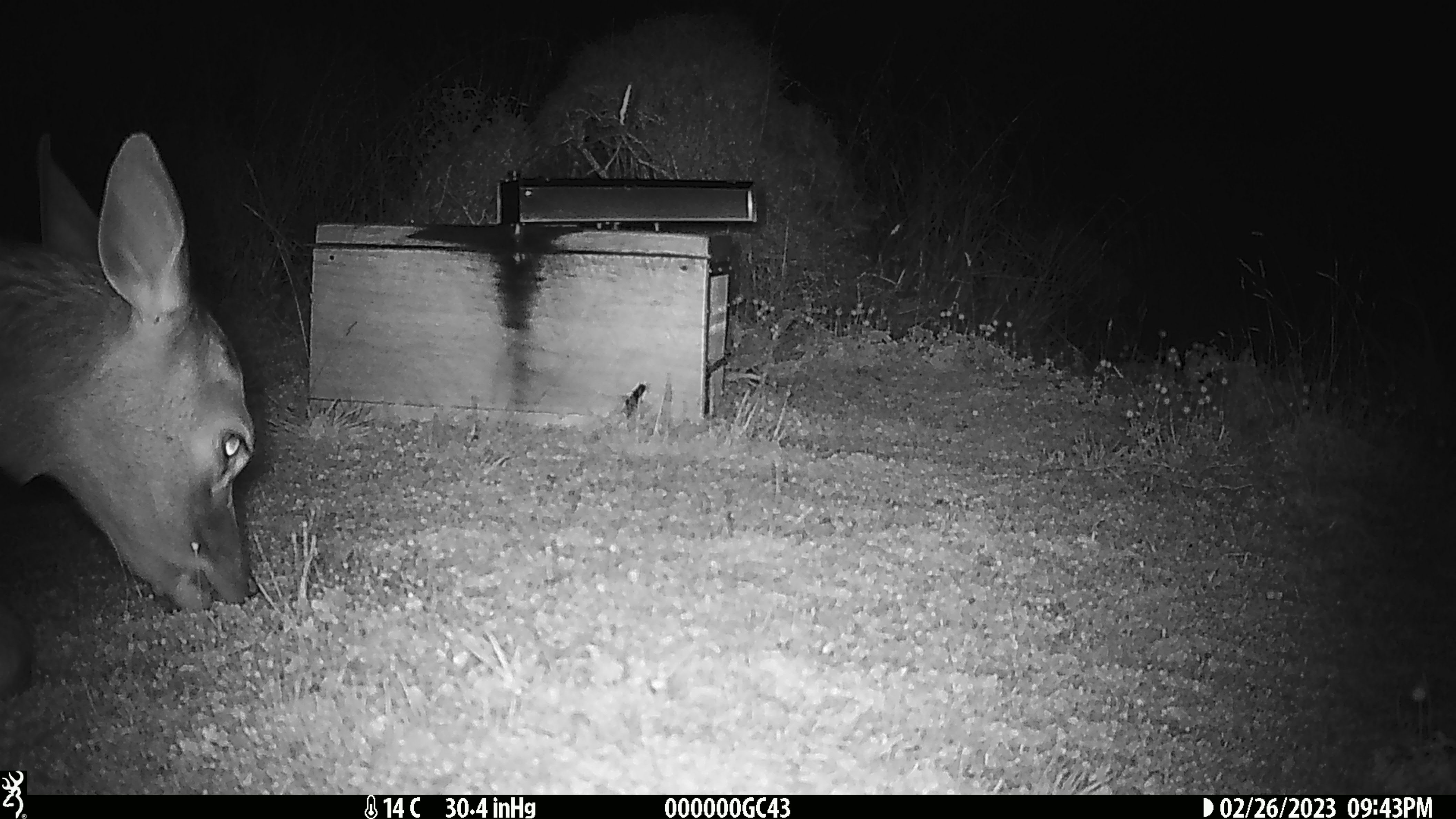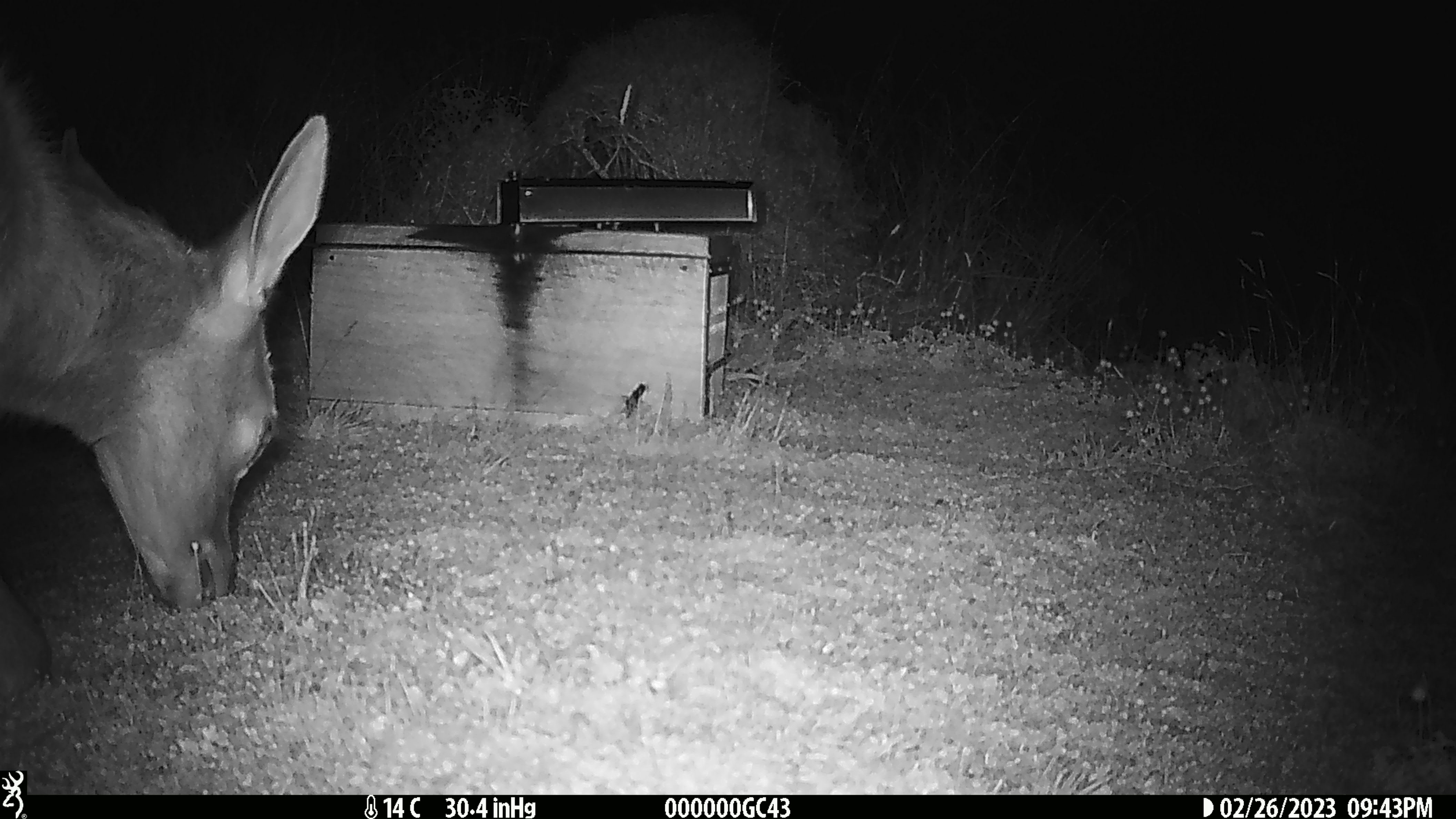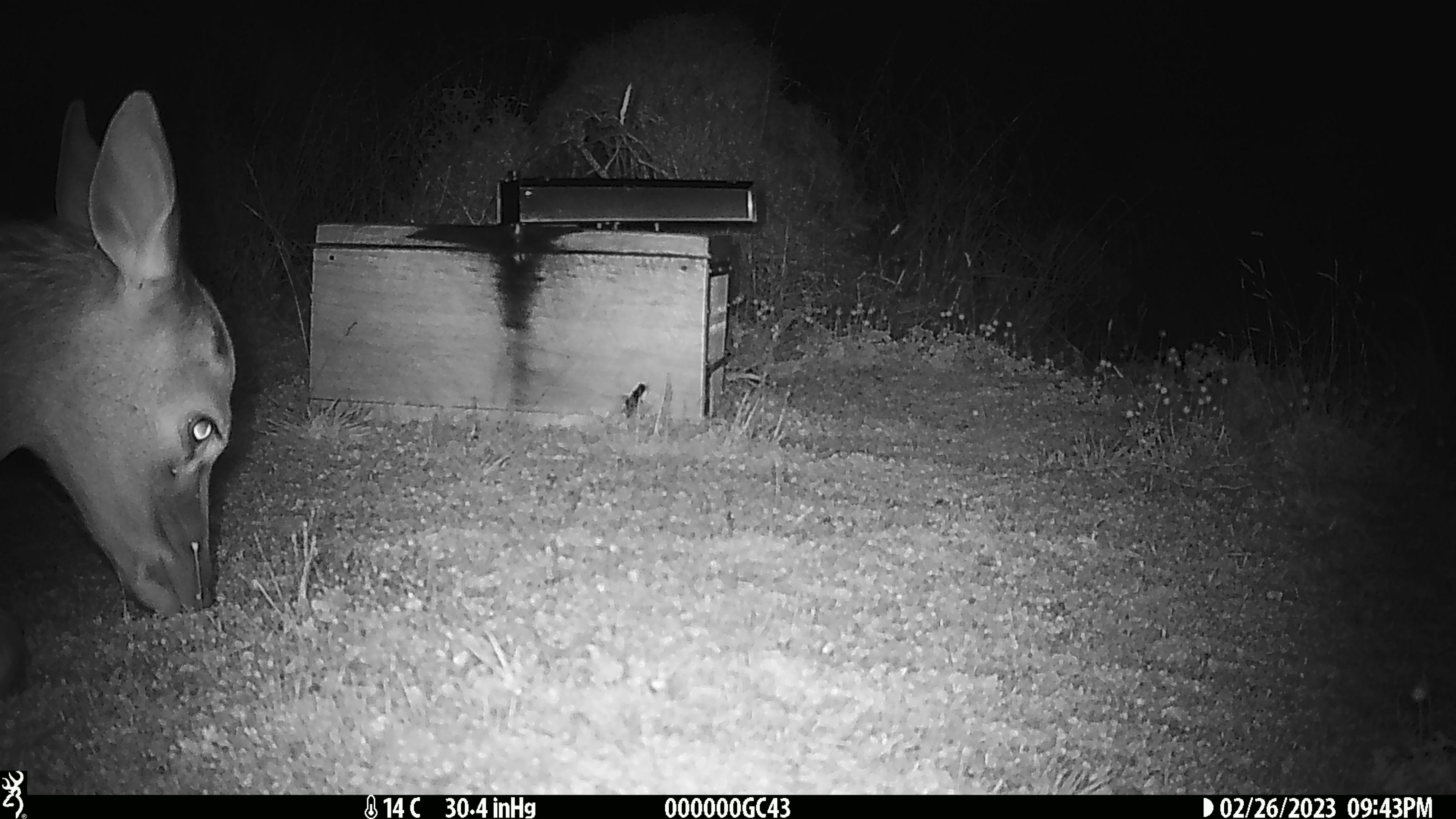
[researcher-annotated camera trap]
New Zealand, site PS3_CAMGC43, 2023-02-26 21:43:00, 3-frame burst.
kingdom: Animalia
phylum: Chordata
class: Mammalia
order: Artiodactyla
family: Cervidae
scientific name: Cervidae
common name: deer